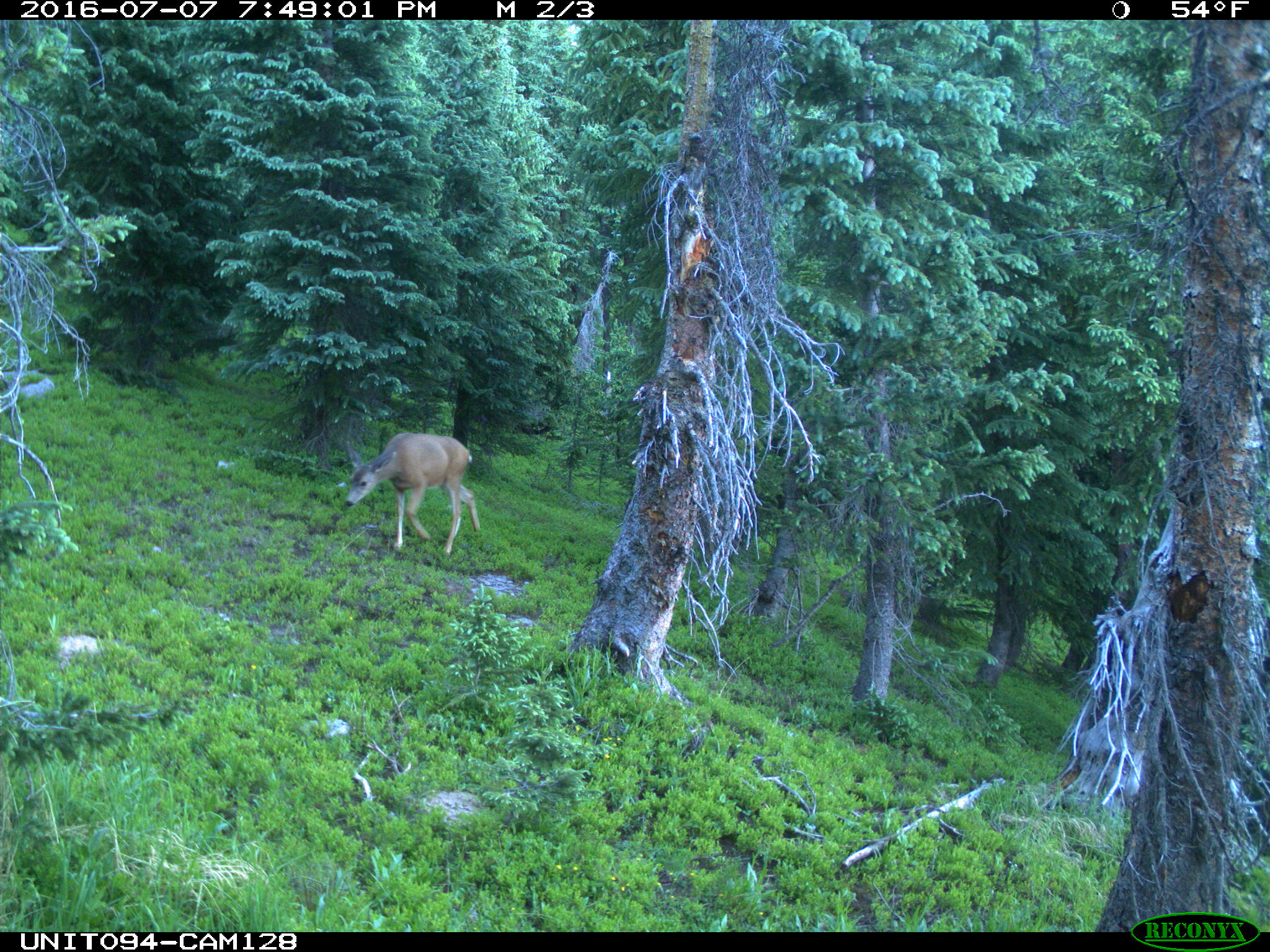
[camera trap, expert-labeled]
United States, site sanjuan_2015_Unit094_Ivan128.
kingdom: Animalia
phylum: Chordata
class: Mammalia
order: Artiodactyla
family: Cervidae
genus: Odocoileus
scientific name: Odocoileus hemionus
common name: mule deer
Odocoileus hemionus (mule deer).